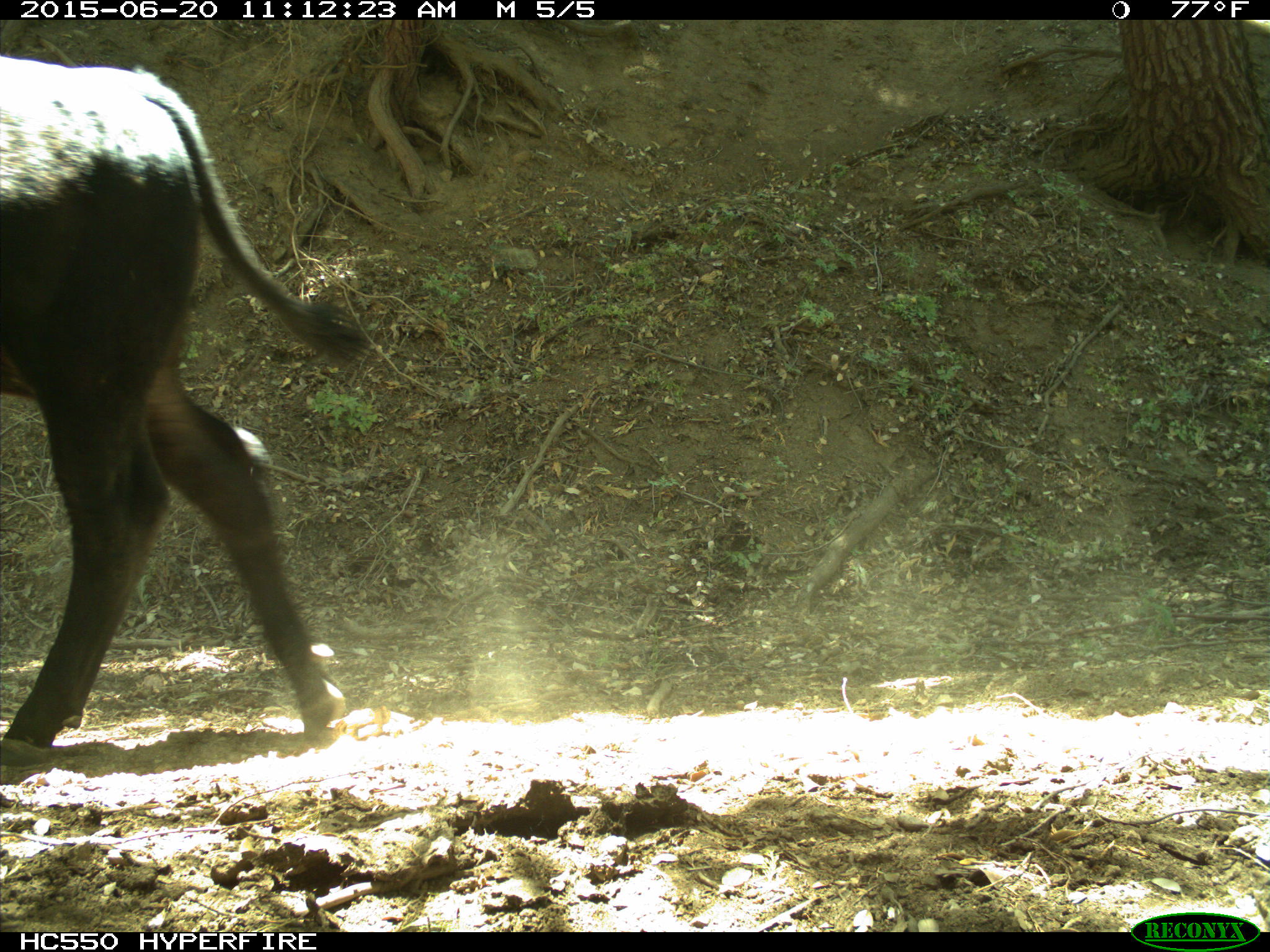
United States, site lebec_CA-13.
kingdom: Animalia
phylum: Chordata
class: Mammalia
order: Artiodactyla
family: Bovidae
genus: Bos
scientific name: Bos taurus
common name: domestic cow